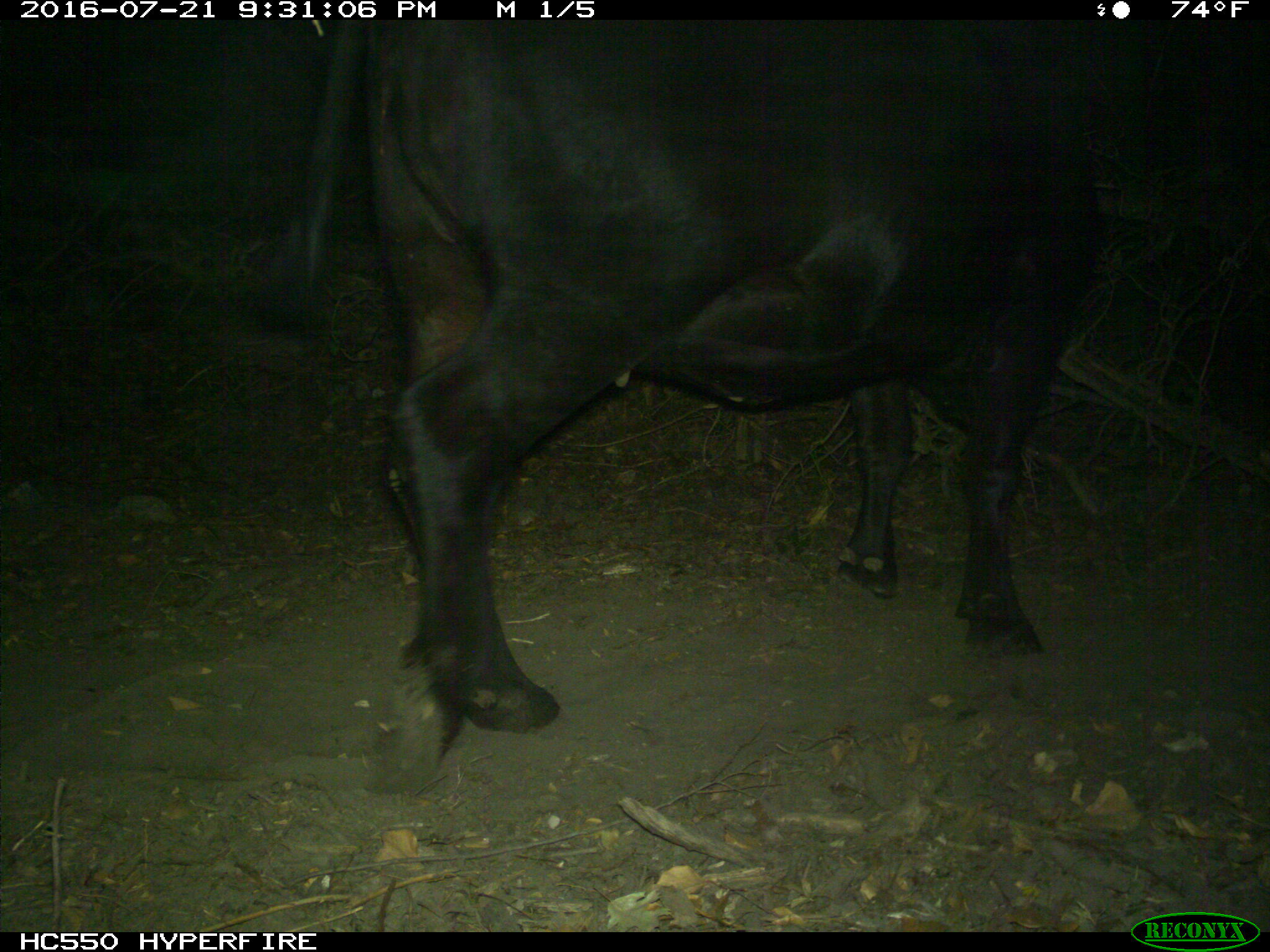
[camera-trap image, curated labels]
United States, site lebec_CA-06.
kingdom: Animalia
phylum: Chordata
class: Mammalia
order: Artiodactyla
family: Bovidae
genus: Bos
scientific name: Bos taurus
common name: domestic cow